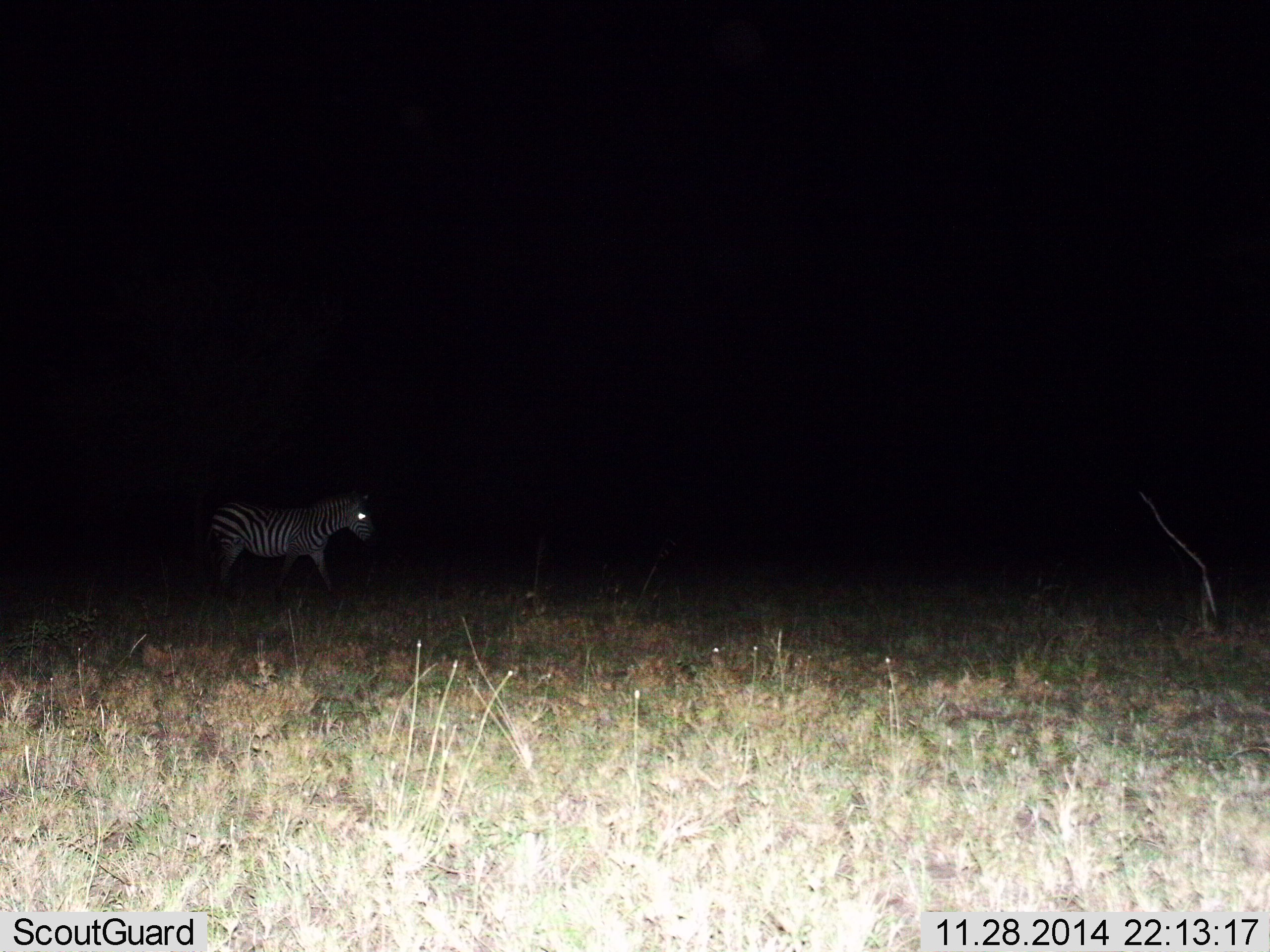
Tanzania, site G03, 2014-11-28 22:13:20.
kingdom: Animalia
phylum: Chordata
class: Mammalia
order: Perissodactyla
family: Equidae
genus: Equus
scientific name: Equus quagga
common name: plains zebra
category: zebra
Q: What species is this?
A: Zebra (plains zebra) (Equus quagga).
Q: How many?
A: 1.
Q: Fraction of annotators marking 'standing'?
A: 30%.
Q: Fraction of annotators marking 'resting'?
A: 0%.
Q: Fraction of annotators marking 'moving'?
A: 70%.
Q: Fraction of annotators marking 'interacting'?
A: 0%.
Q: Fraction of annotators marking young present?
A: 0%.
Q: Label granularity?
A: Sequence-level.